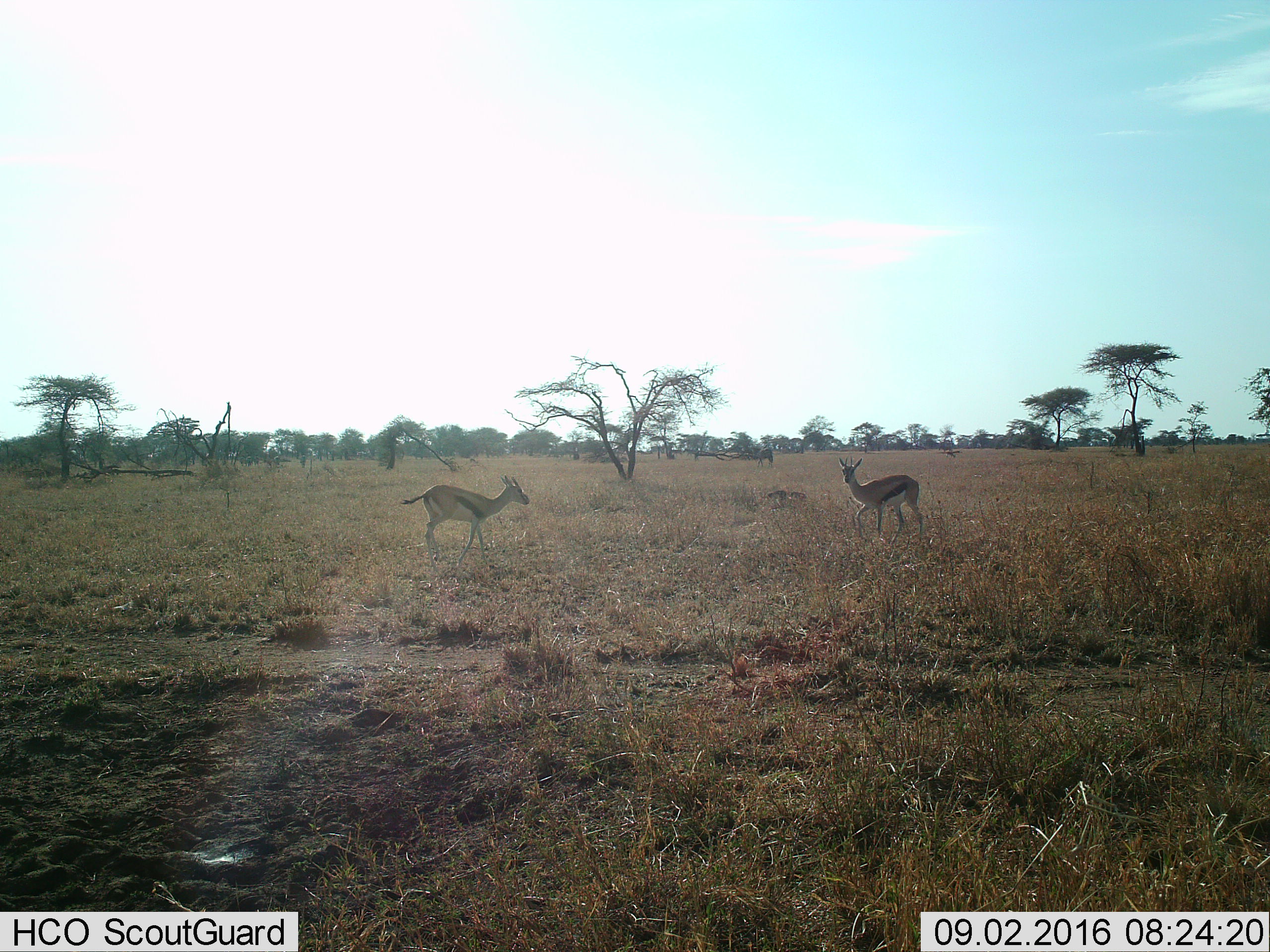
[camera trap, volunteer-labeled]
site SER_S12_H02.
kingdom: Animalia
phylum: Chordata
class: Mammalia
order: Artiodactyla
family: Bovidae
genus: Eudorcas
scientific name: Eudorcas thomsonii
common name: thomson's gazelle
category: gazellethomsons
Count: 2.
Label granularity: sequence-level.